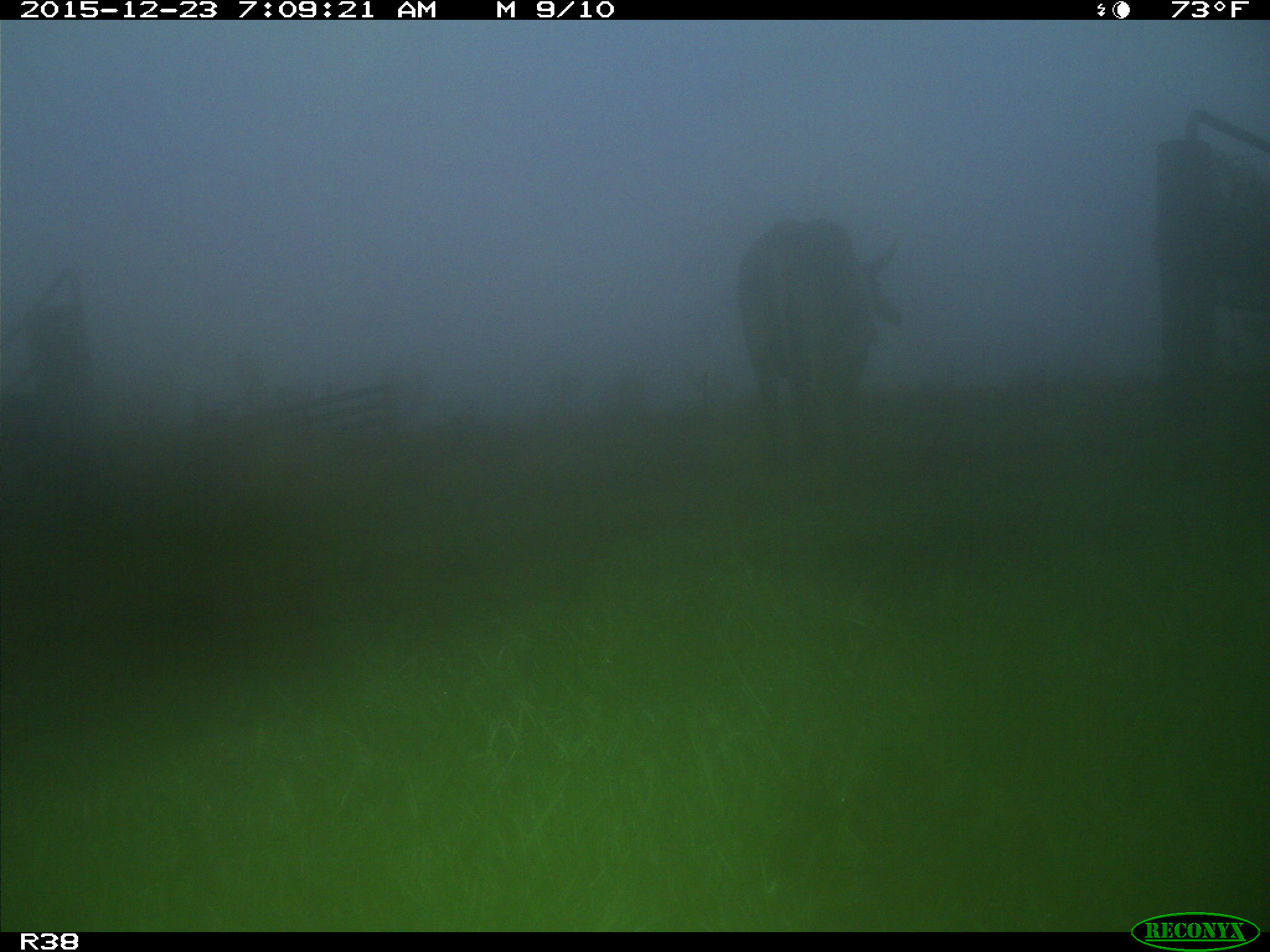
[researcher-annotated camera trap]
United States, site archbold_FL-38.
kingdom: Animalia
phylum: Chordata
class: Mammalia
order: Artiodactyla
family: Bovidae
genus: Bos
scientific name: Bos taurus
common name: domestic cow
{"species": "Bos taurus (domestic cow)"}